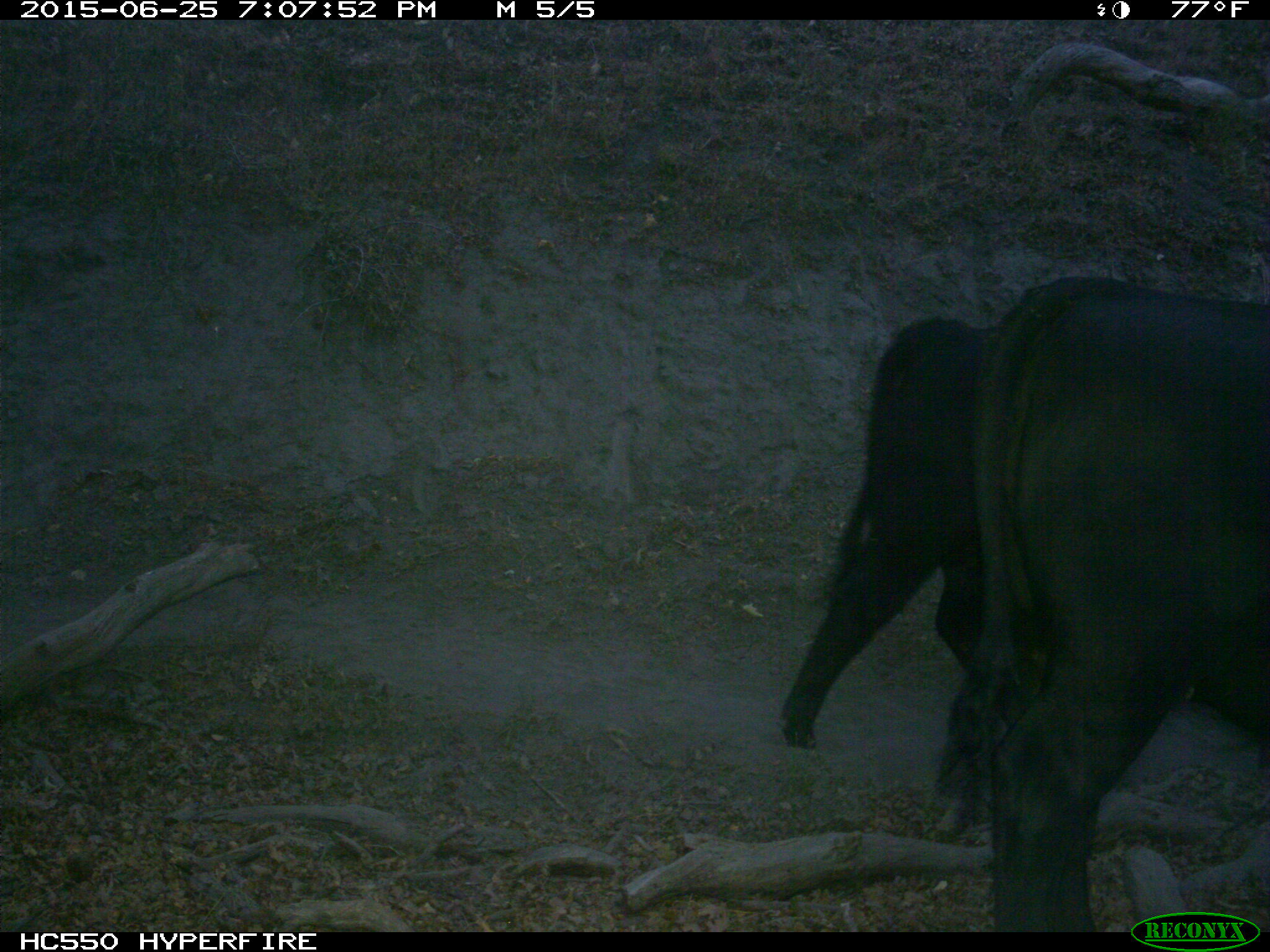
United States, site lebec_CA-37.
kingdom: Animalia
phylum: Chordata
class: Mammalia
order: Artiodactyla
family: Bovidae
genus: Bos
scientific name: Bos taurus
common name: domestic cow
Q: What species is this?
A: Bos taurus (domestic cow).